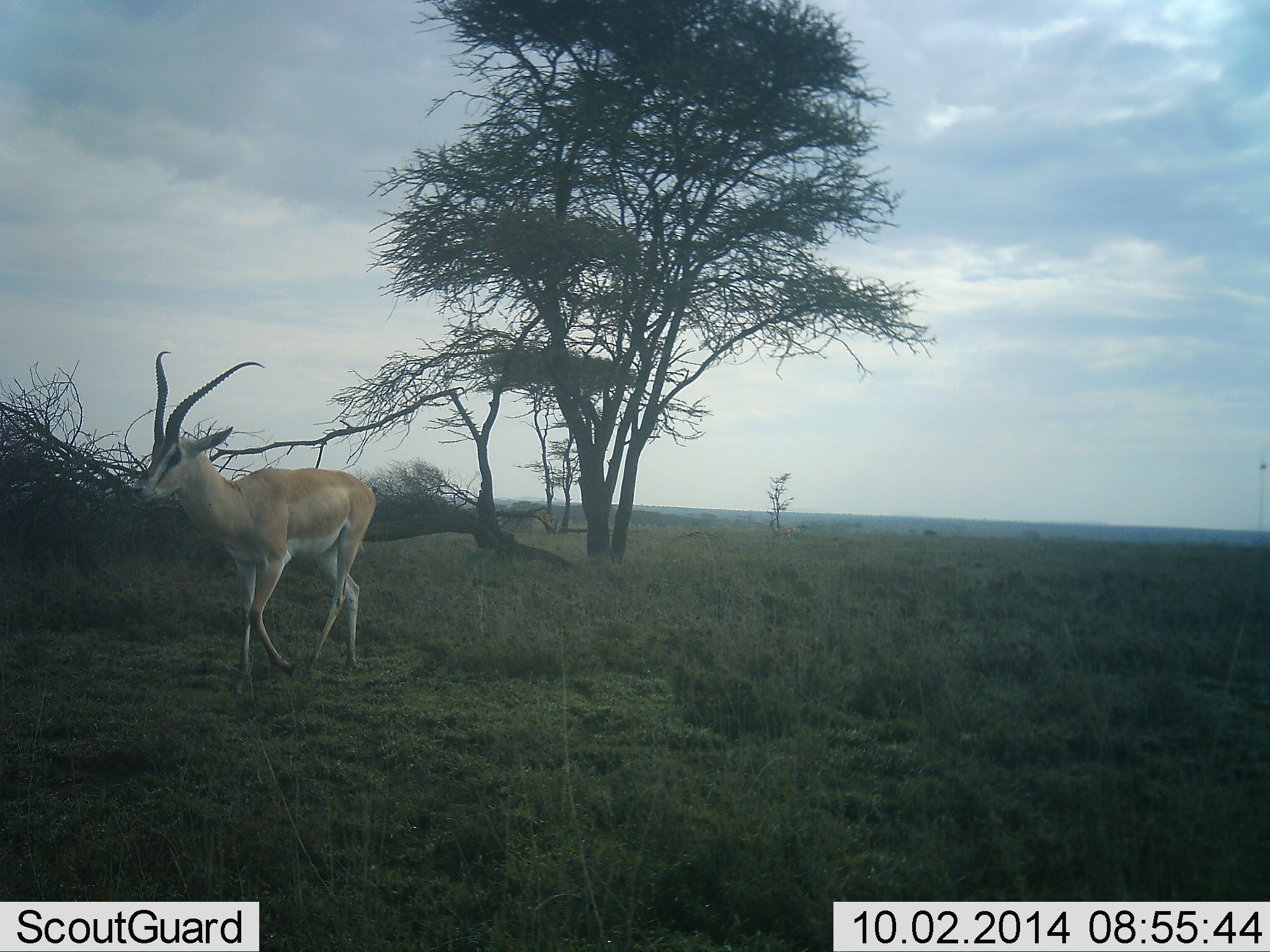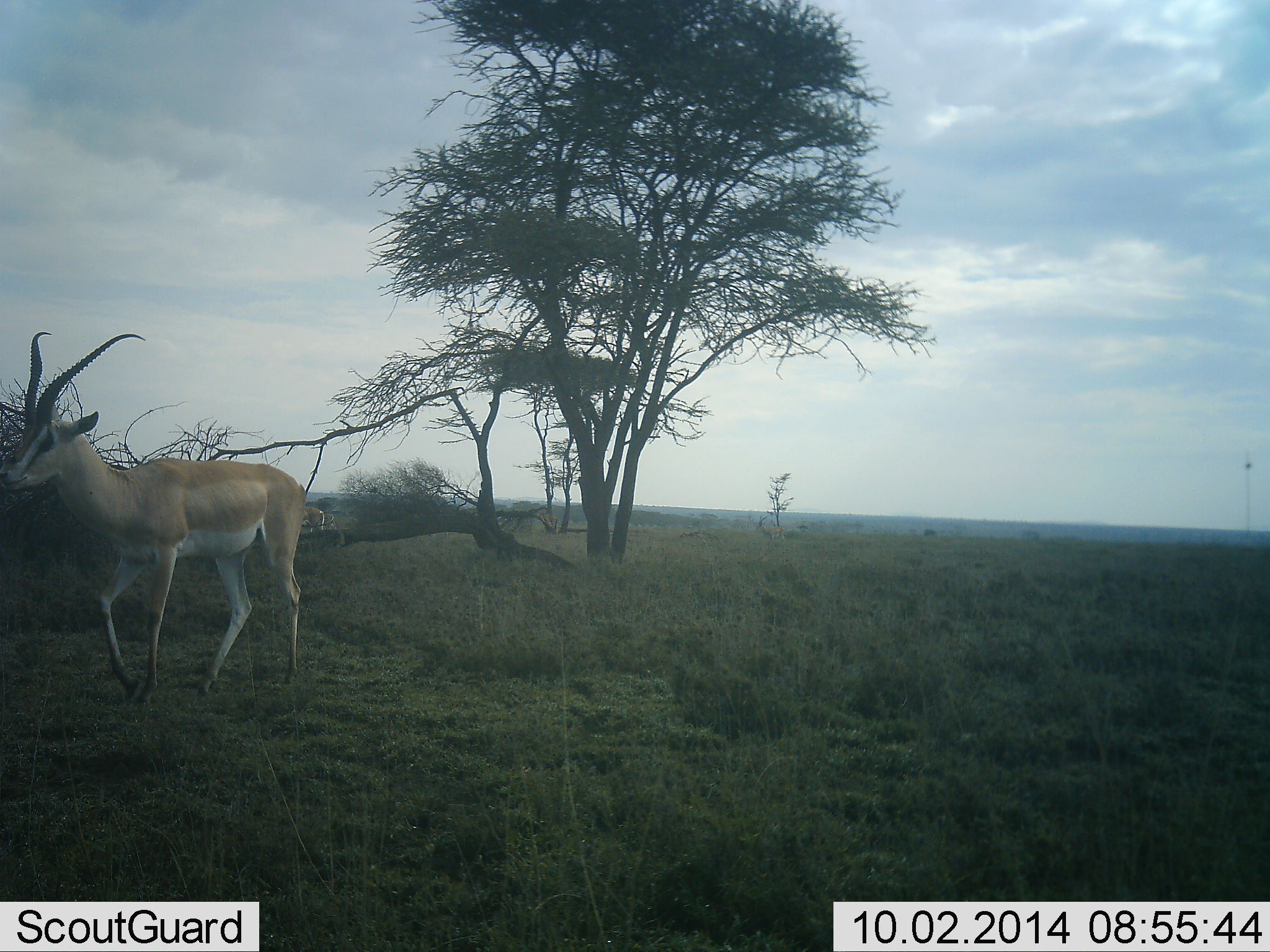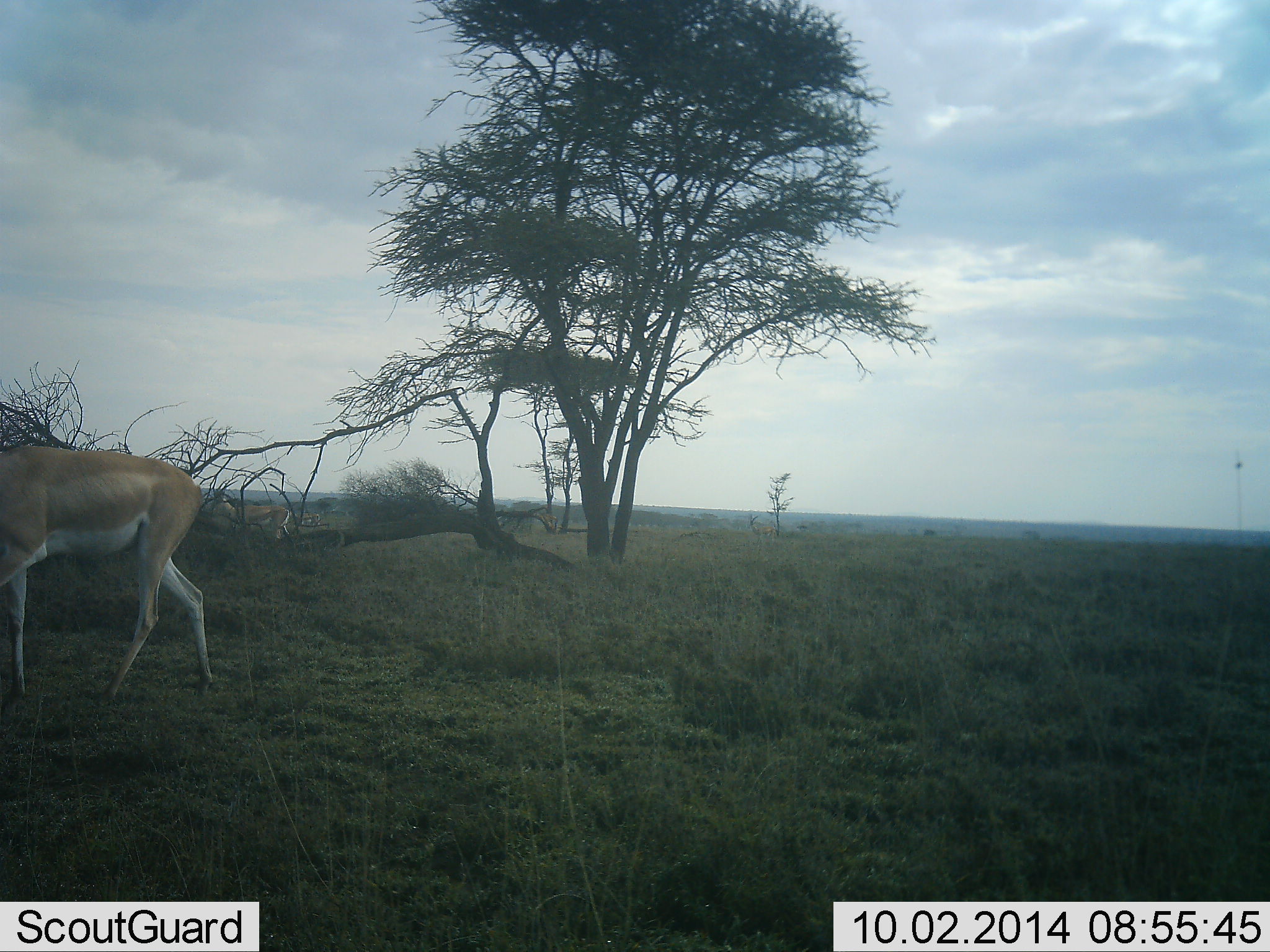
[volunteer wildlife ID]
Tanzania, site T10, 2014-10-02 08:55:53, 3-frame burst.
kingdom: Animalia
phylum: Chordata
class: Mammalia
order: Artiodactyla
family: Bovidae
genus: Nanger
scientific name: Nanger granti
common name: grant's gazelle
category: gazellegrants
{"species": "gazellegrants (grant's gazelle) (Nanger granti)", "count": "1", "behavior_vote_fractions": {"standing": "30%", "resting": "0%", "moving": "90%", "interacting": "0%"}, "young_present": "0%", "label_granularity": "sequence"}